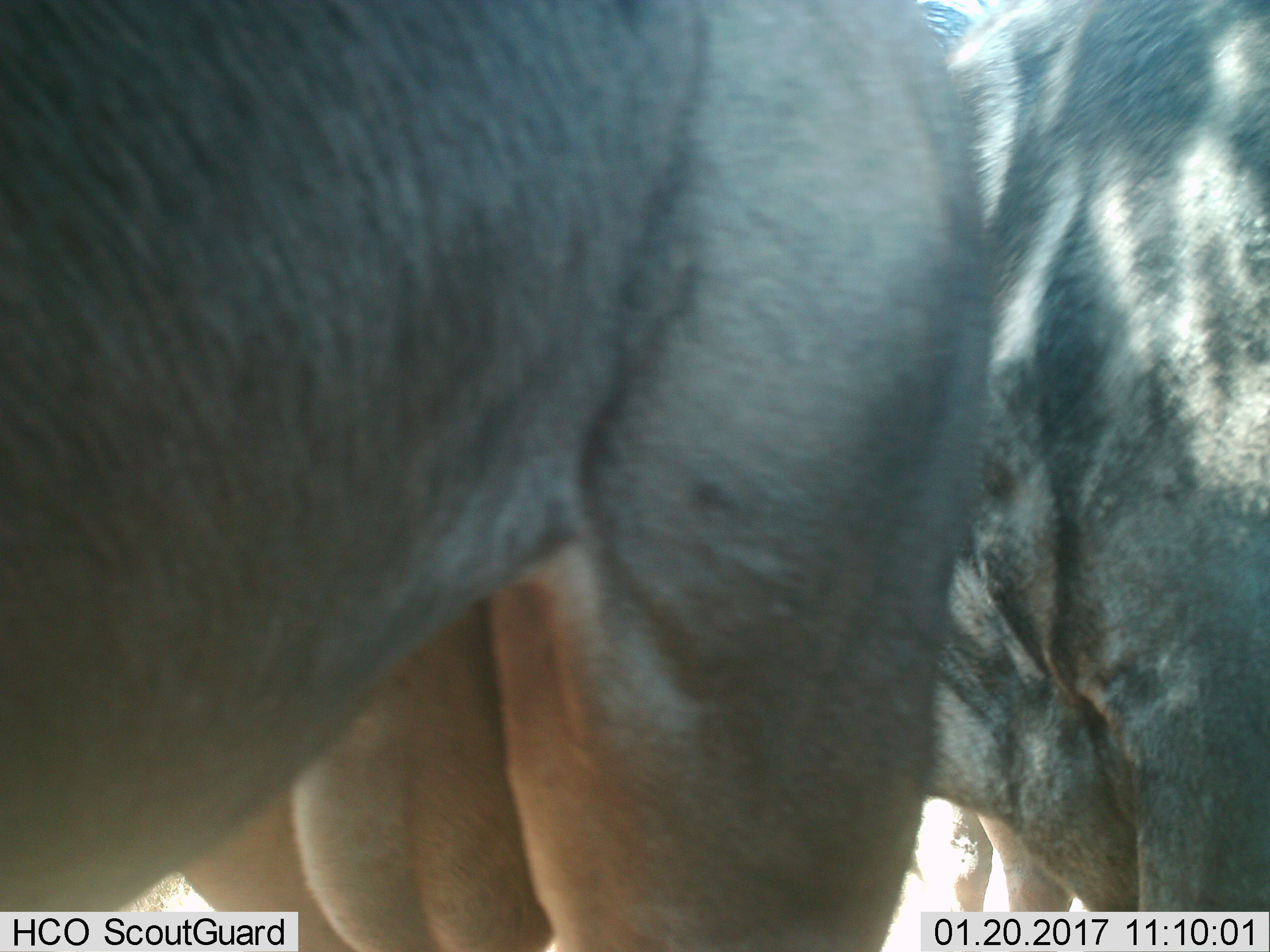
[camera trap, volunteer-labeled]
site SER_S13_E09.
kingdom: Animalia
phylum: Chordata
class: Mammalia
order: Artiodactyla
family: Bovidae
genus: Connochaetes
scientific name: Connochaetes taurinus taurinus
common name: blue wildebeest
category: wildebeestblue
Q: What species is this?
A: Wildebeestblue (blue wildebeest) (Connochaetes taurinus taurinus).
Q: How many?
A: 2.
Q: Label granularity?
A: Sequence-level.